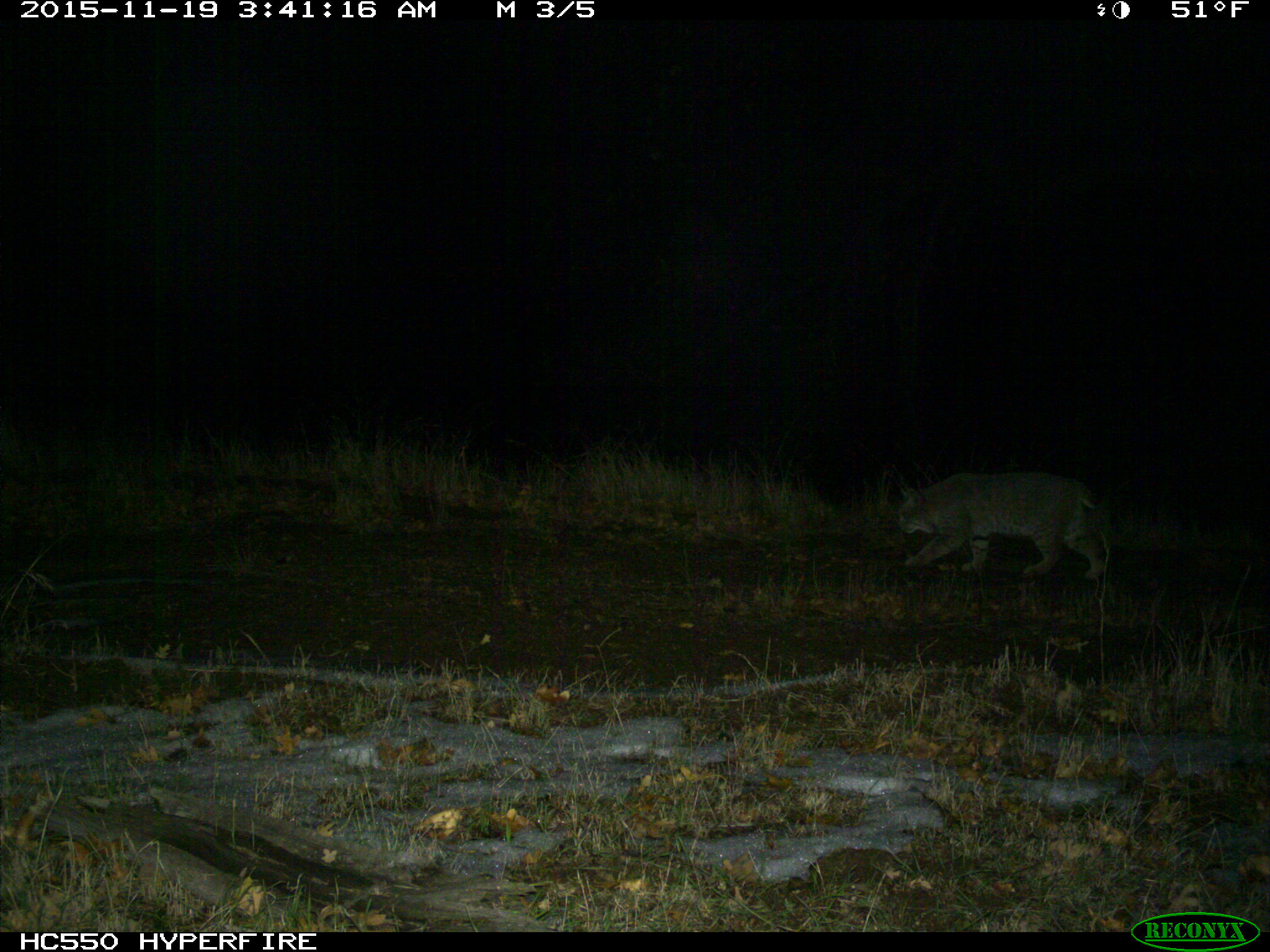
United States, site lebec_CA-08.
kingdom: Animalia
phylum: Chordata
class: Mammalia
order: Carnivora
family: Felidae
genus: Lynx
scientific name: Lynx rufus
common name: bobcat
Lynx rufus (bobcat).